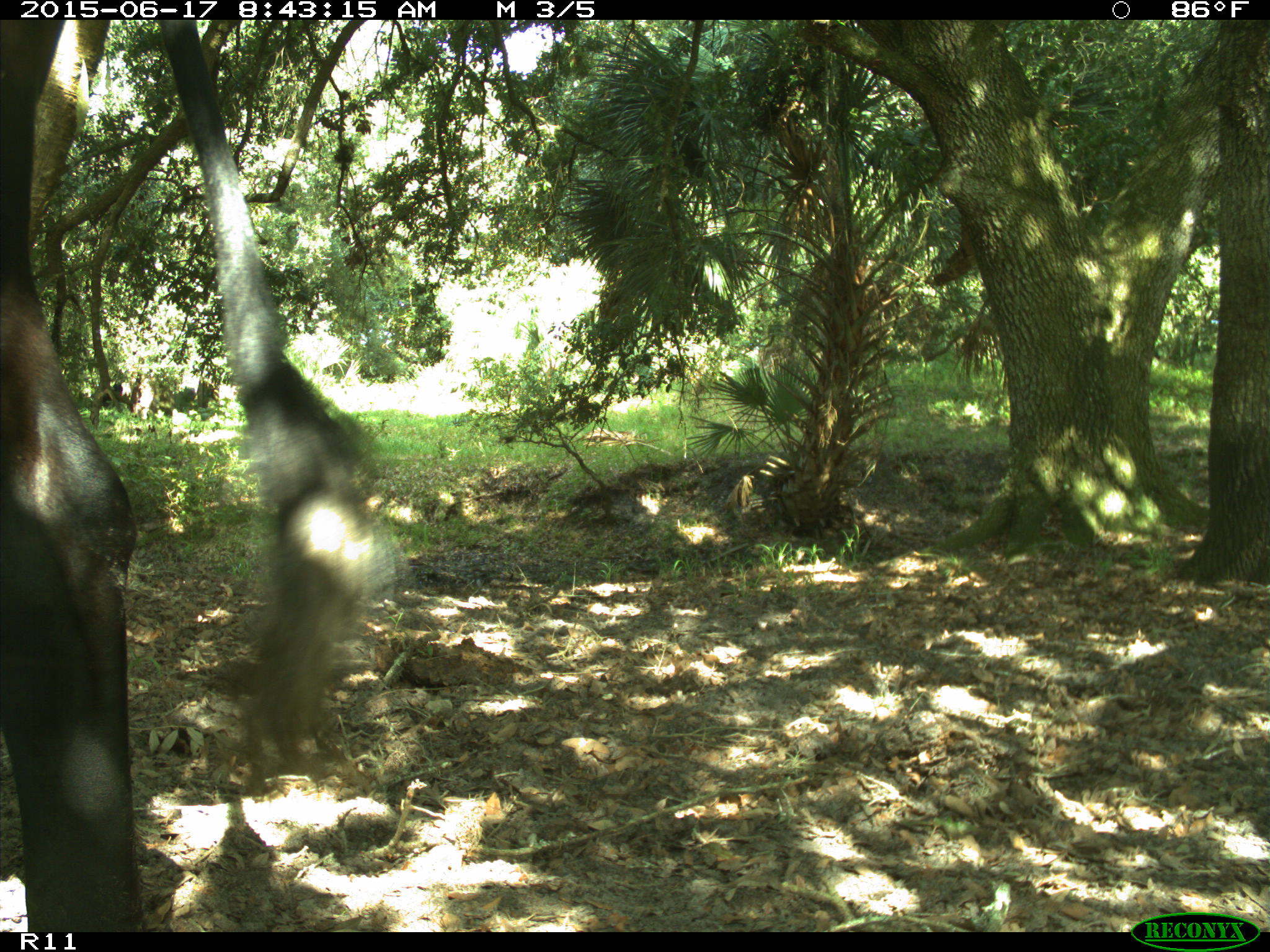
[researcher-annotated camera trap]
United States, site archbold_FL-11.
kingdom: Animalia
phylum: Chordata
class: Mammalia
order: Artiodactyla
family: Bovidae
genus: Bos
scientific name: Bos taurus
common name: domestic cow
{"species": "Bos taurus (domestic cow)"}